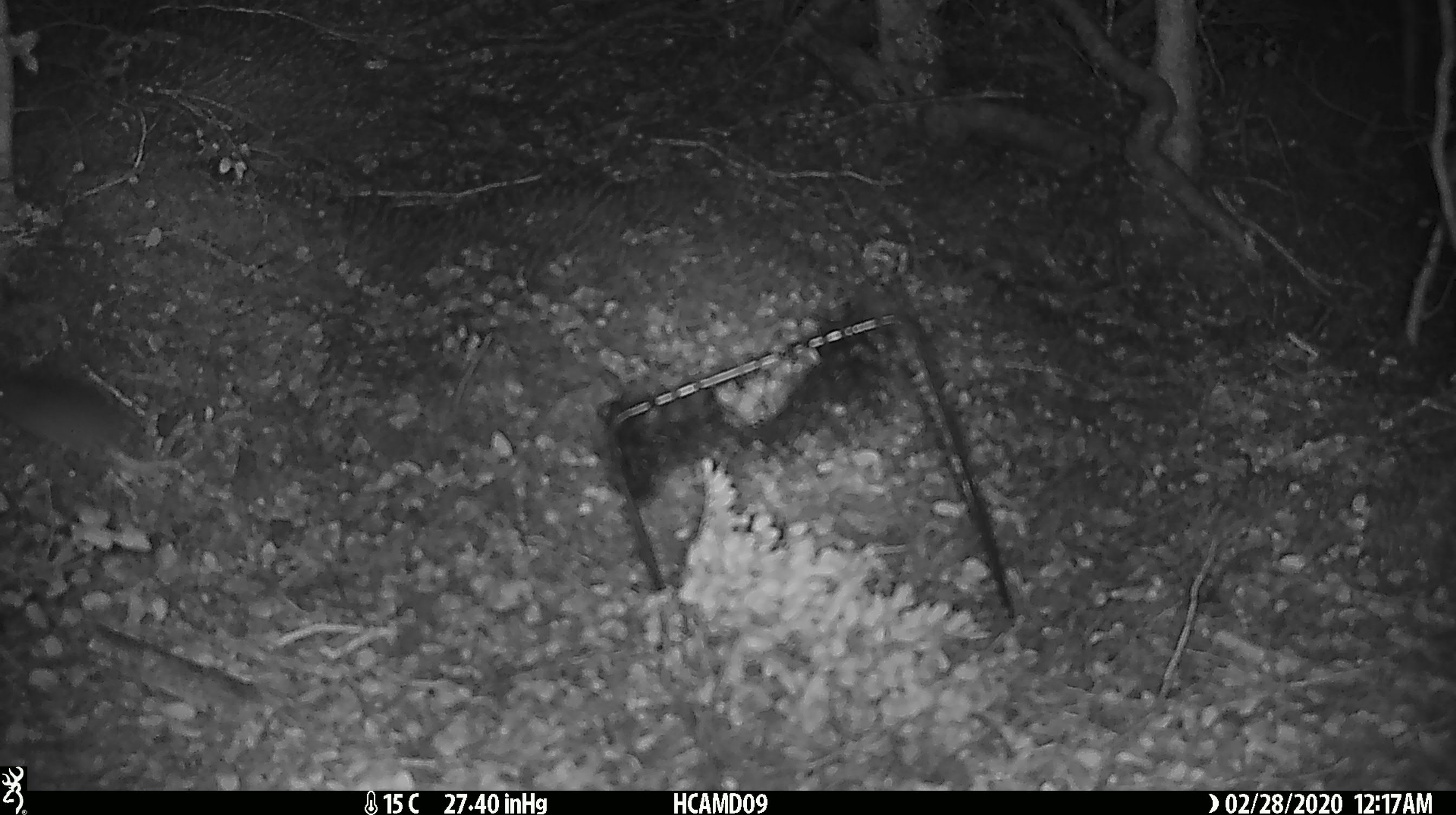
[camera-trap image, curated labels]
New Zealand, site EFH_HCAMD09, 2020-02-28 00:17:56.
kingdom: Animalia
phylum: Chordata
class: Mammalia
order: Rodentia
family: Muridae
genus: Mus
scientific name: Mus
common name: mouse